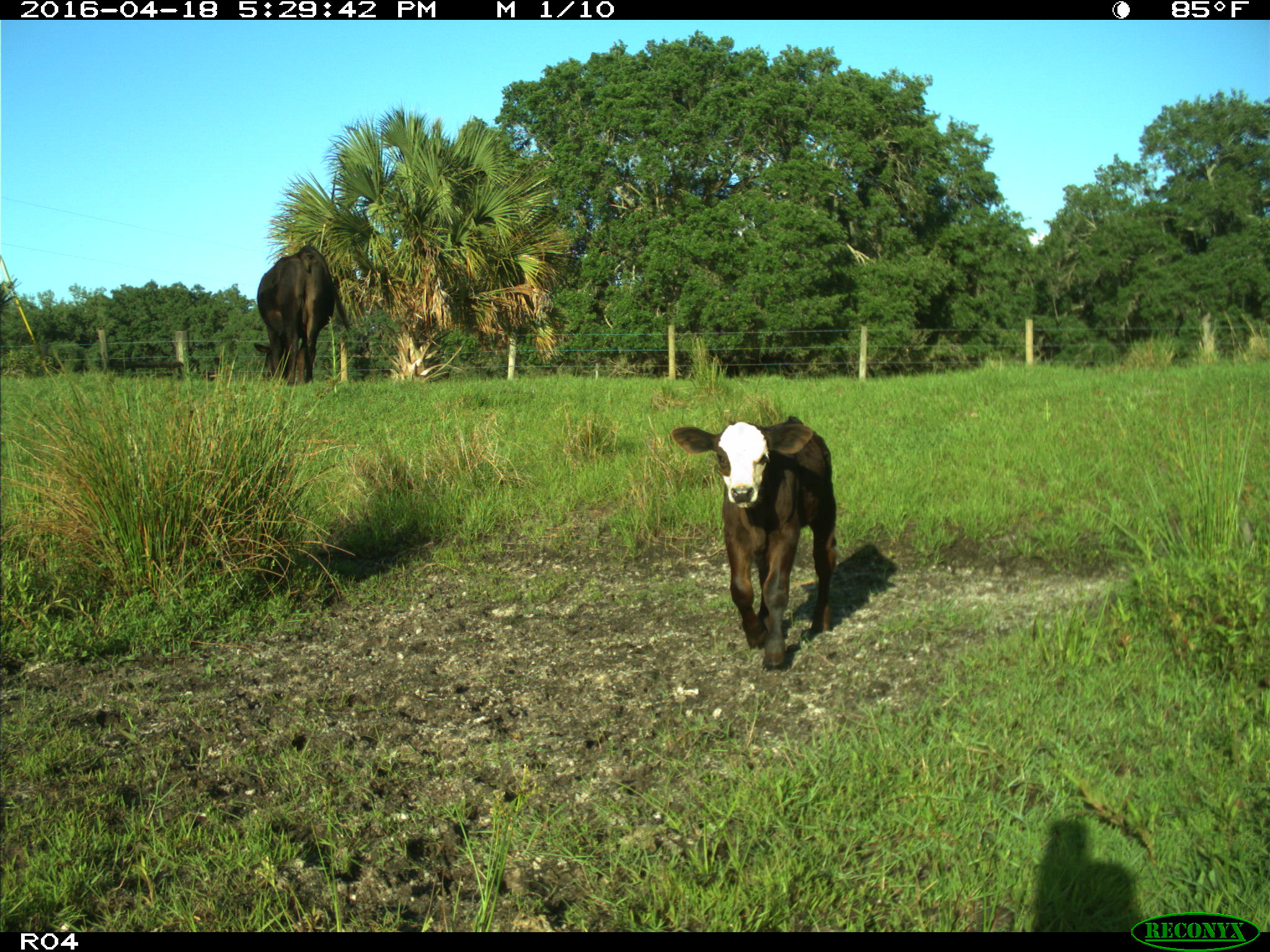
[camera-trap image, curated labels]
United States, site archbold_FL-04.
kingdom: Animalia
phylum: Chordata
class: Mammalia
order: Artiodactyla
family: Bovidae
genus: Bos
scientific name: Bos taurus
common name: domestic cow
Bos taurus (domestic cow).